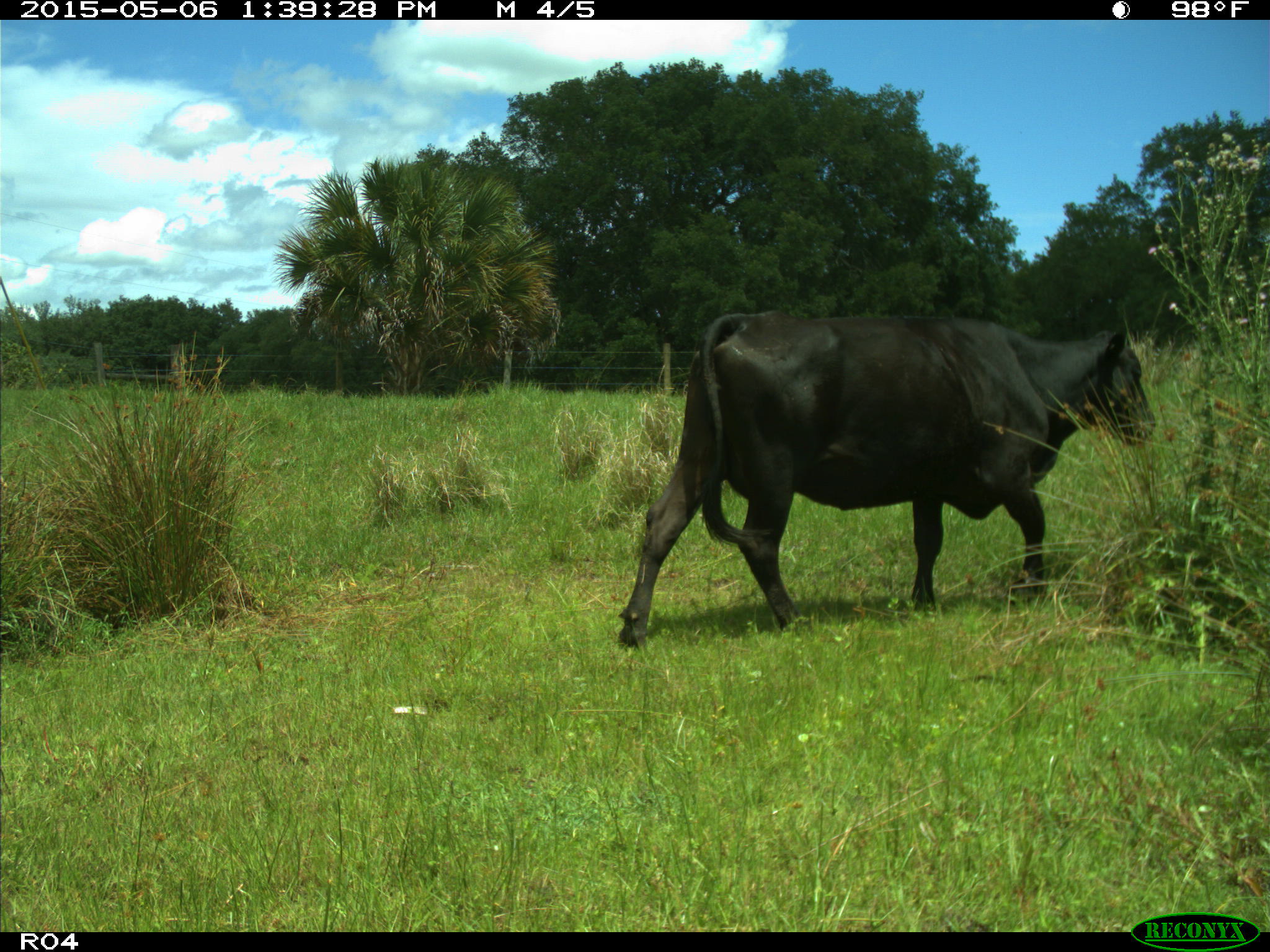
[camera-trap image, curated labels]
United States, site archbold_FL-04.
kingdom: Animalia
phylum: Chordata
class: Mammalia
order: Artiodactyla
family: Bovidae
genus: Bos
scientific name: Bos taurus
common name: domestic cow